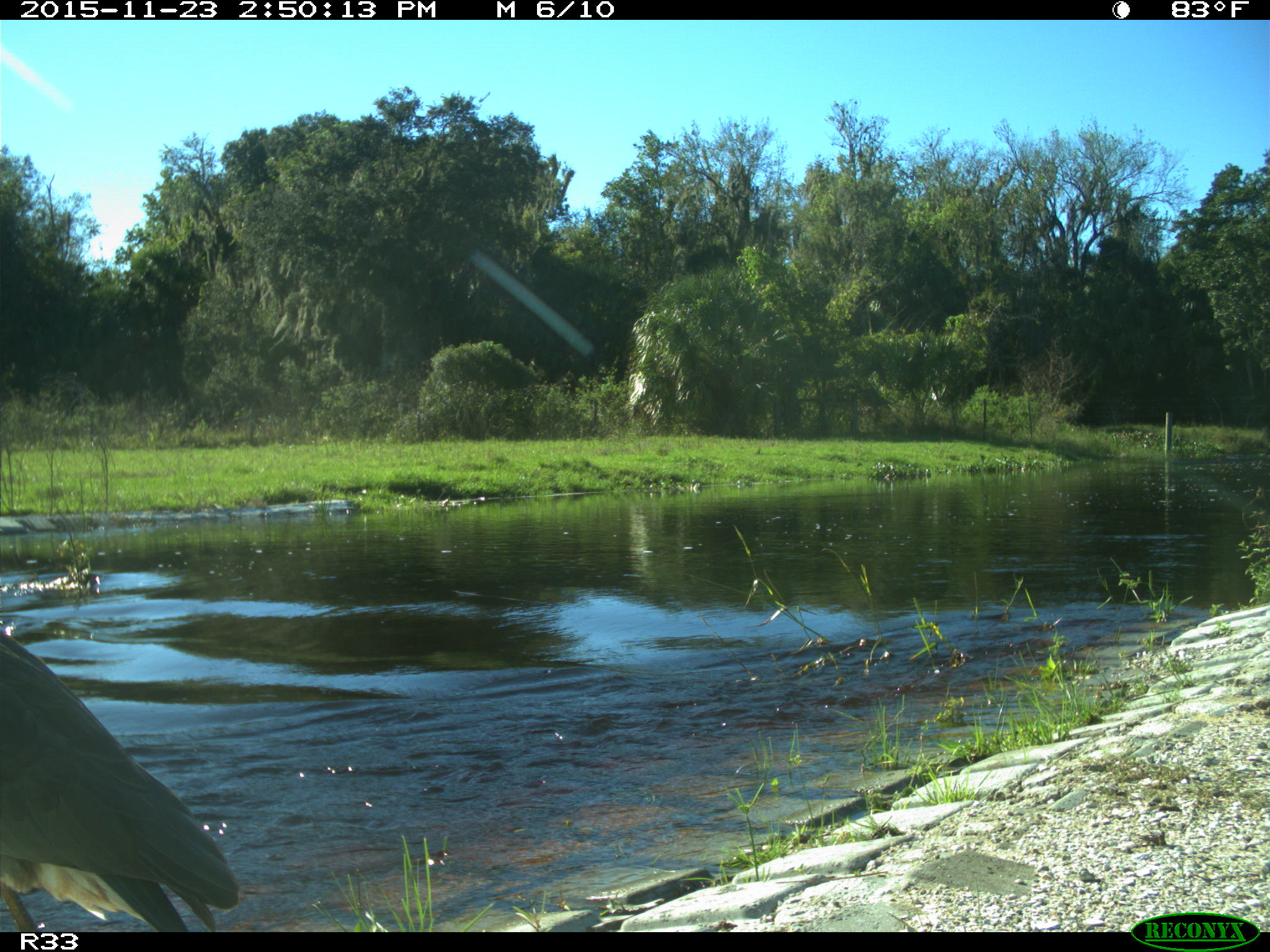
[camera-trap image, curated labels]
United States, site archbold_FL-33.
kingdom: Animalia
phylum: Chordata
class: Aves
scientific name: Aves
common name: birds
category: unidentified bird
Unidentified bird (birds) (Aves).